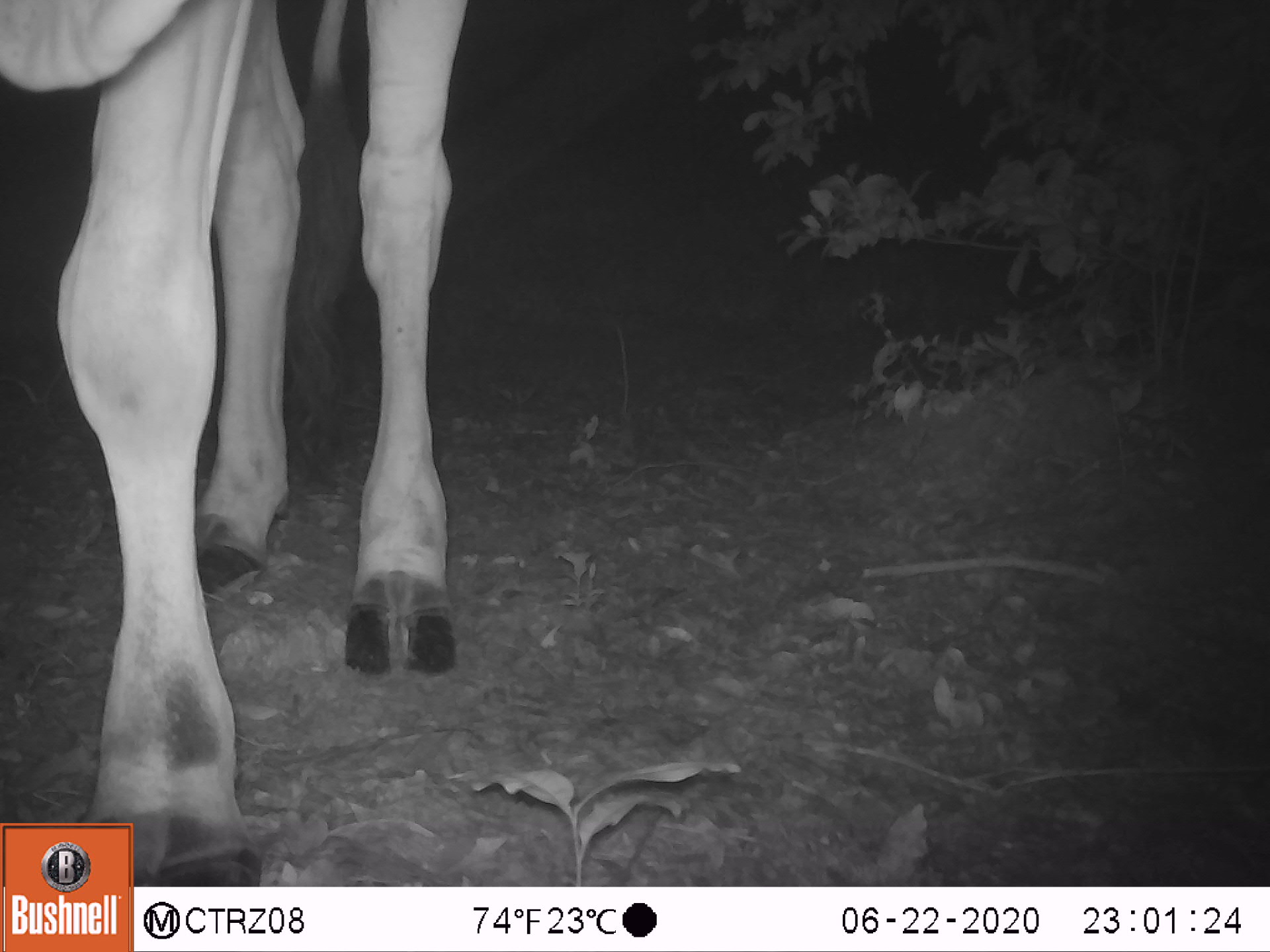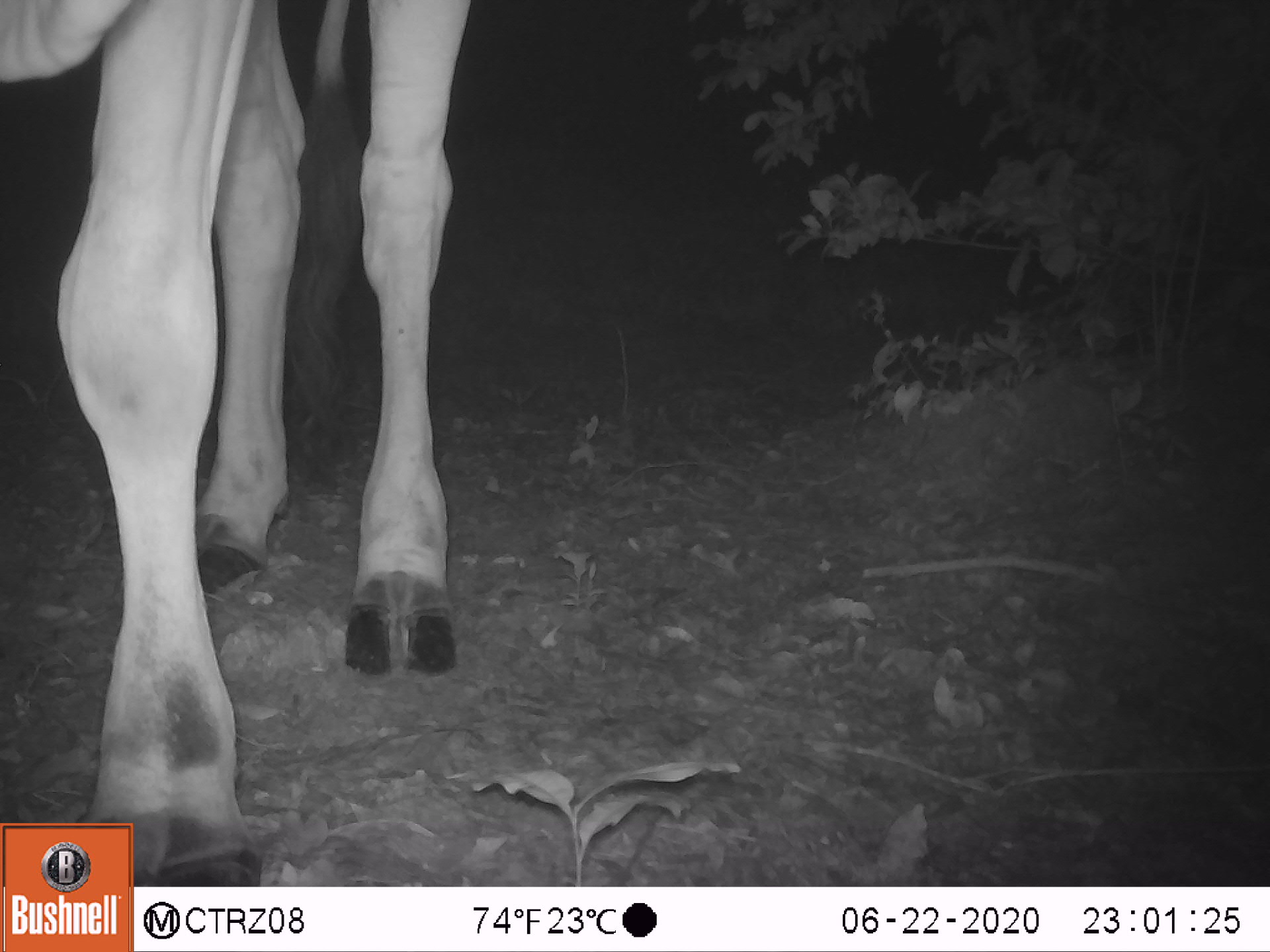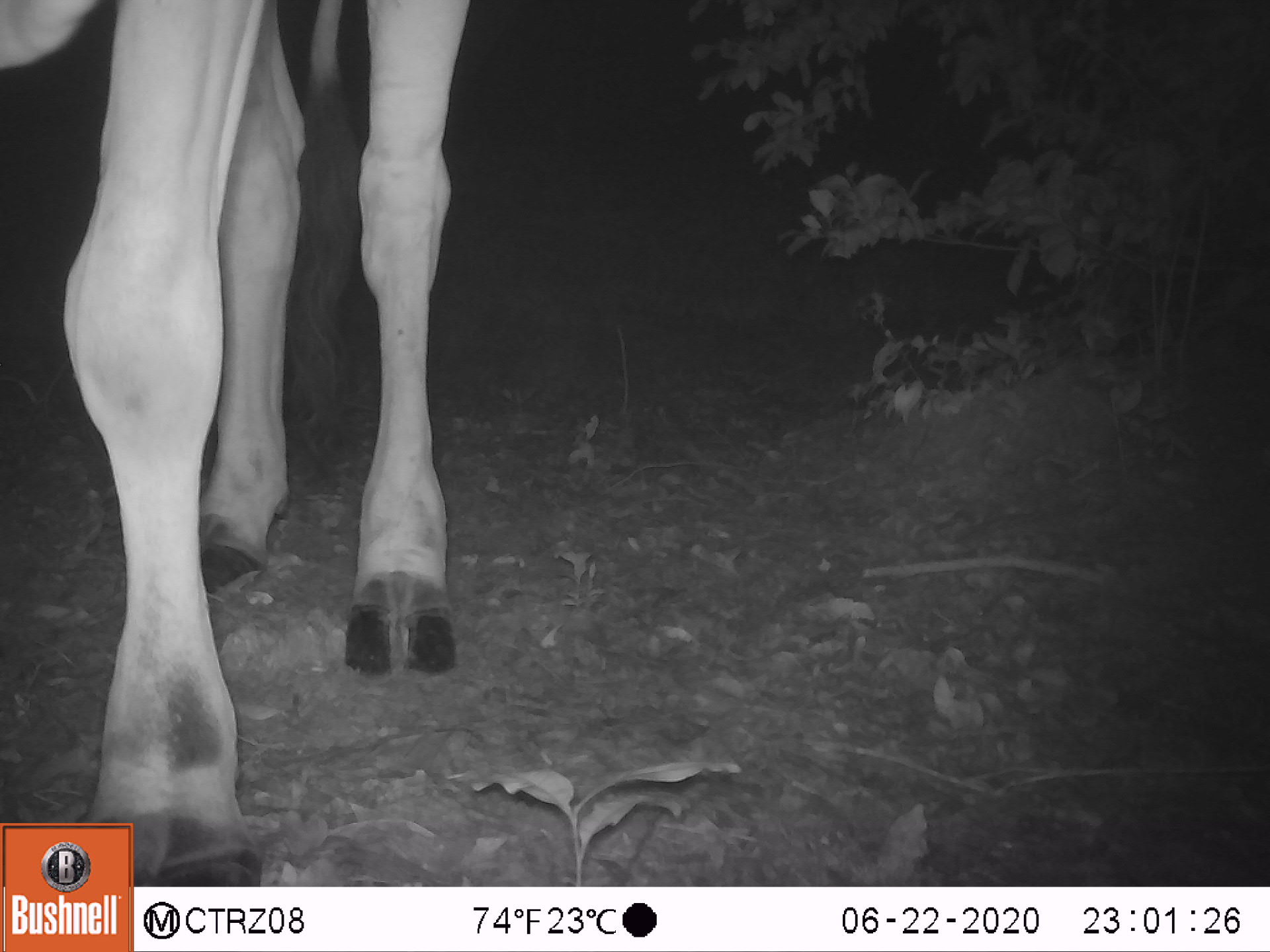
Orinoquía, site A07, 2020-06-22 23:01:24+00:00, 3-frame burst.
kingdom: Animalia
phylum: Chordata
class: Mammalia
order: Artiodactyla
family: Bovidae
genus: Bos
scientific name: Bos taurus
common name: cow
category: cattle